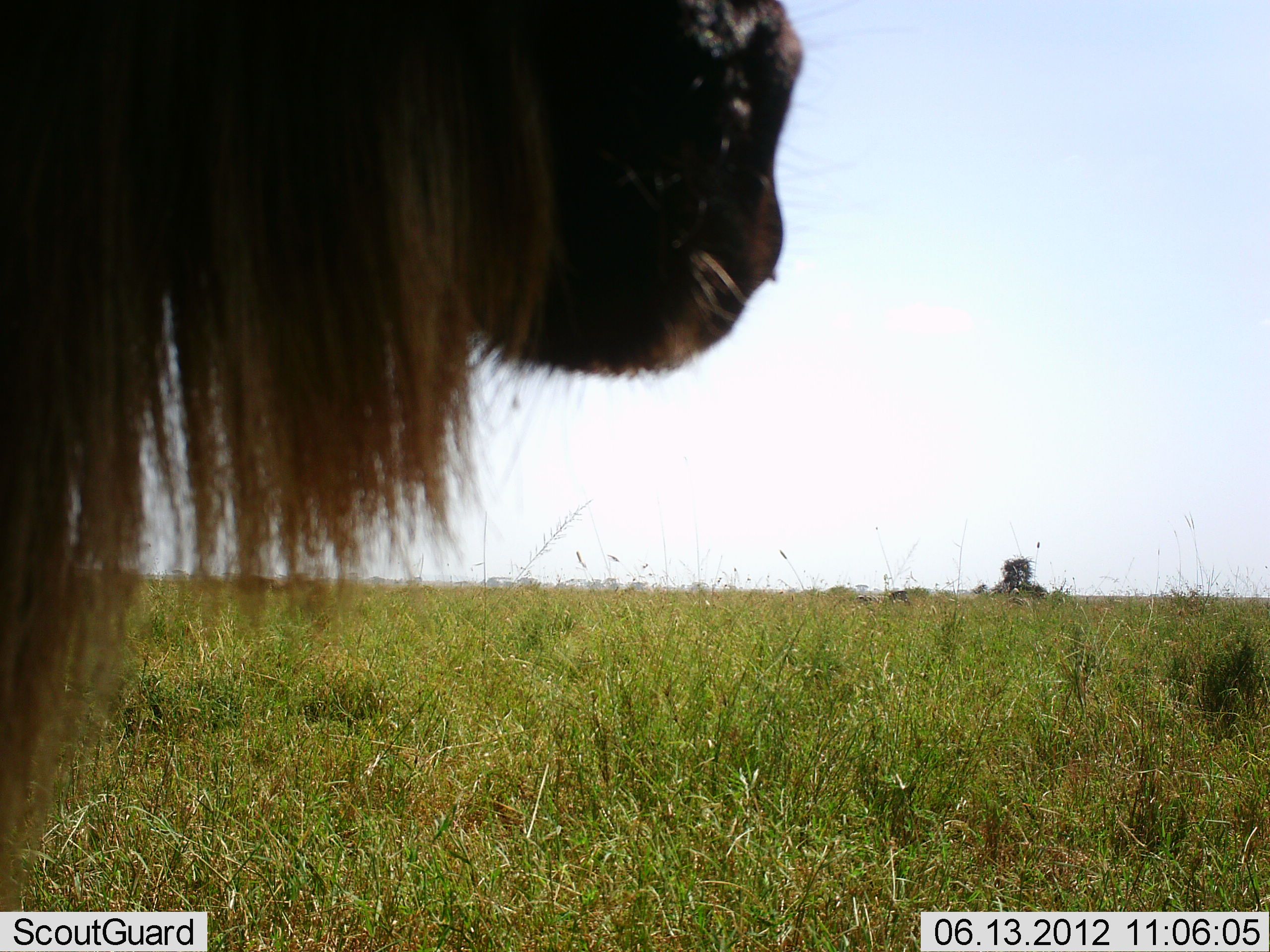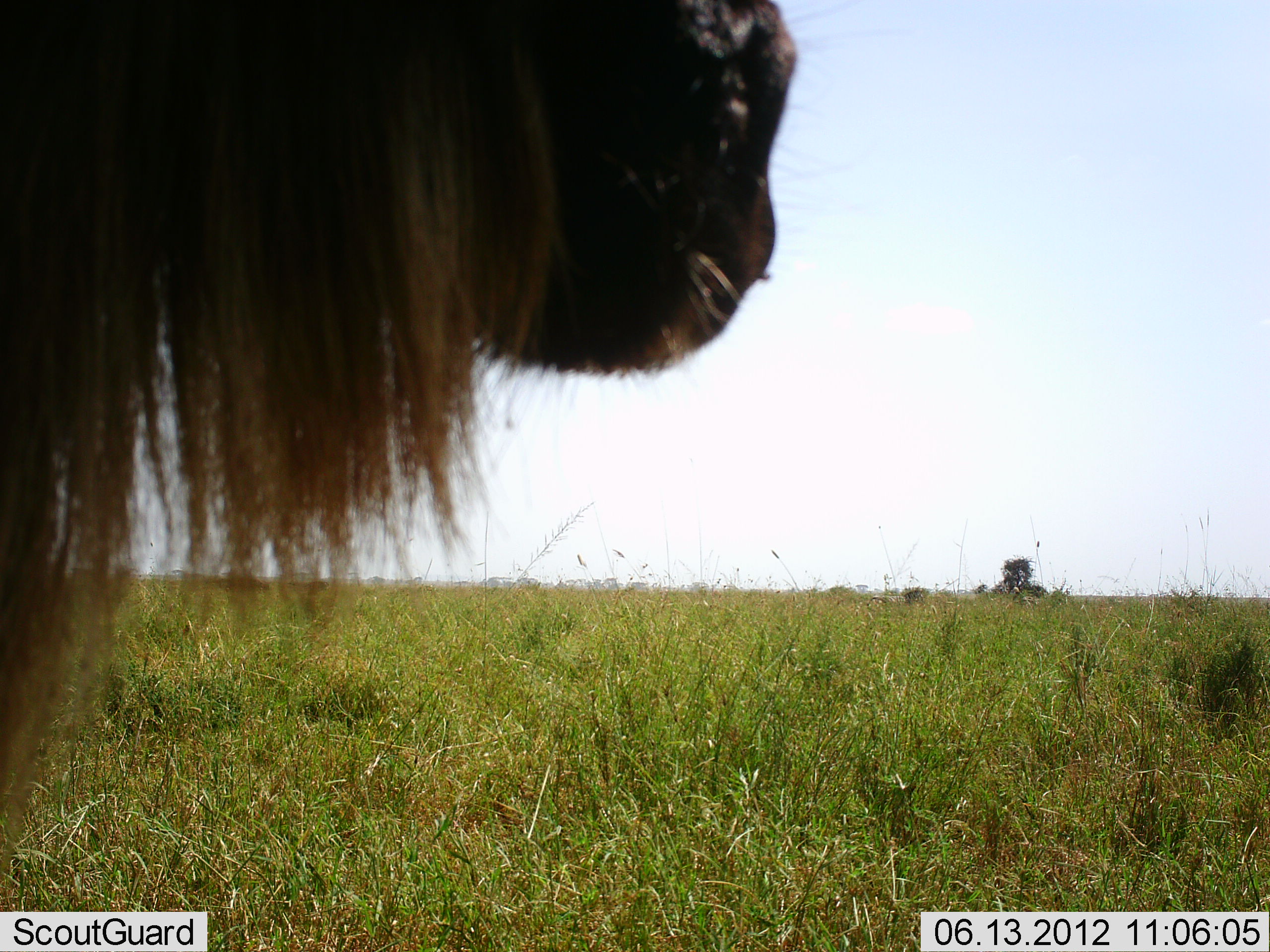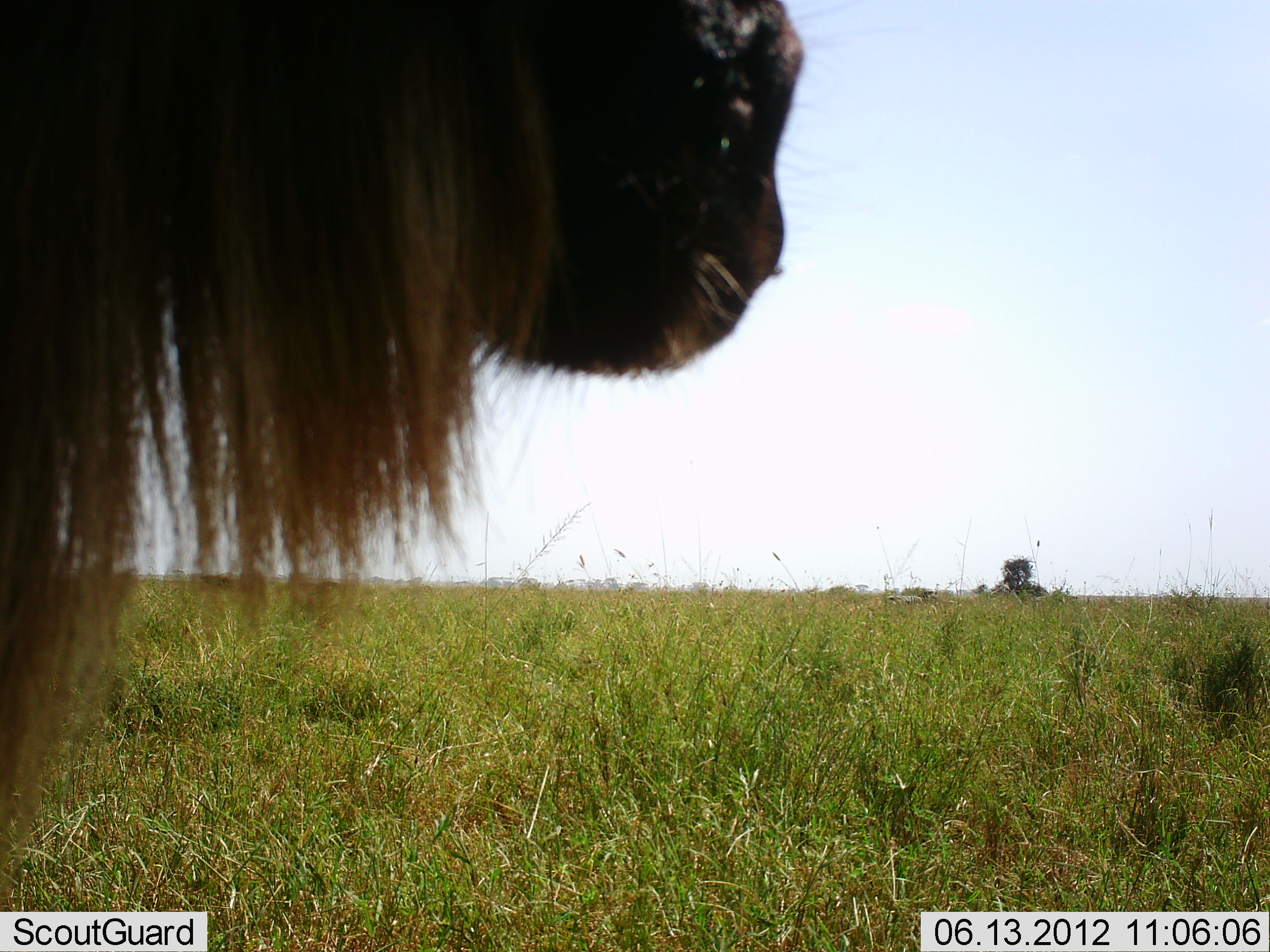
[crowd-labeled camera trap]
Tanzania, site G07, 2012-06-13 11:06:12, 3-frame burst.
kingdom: Animalia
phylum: Chordata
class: Mammalia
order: Artiodactyla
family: Bovidae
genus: Connochaetes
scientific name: Connochaetes taurinus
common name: blue wildebeest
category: wildebeest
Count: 1.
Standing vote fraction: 91%.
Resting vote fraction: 9%.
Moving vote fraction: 0%.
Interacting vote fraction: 0%.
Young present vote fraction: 0%.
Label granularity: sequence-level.